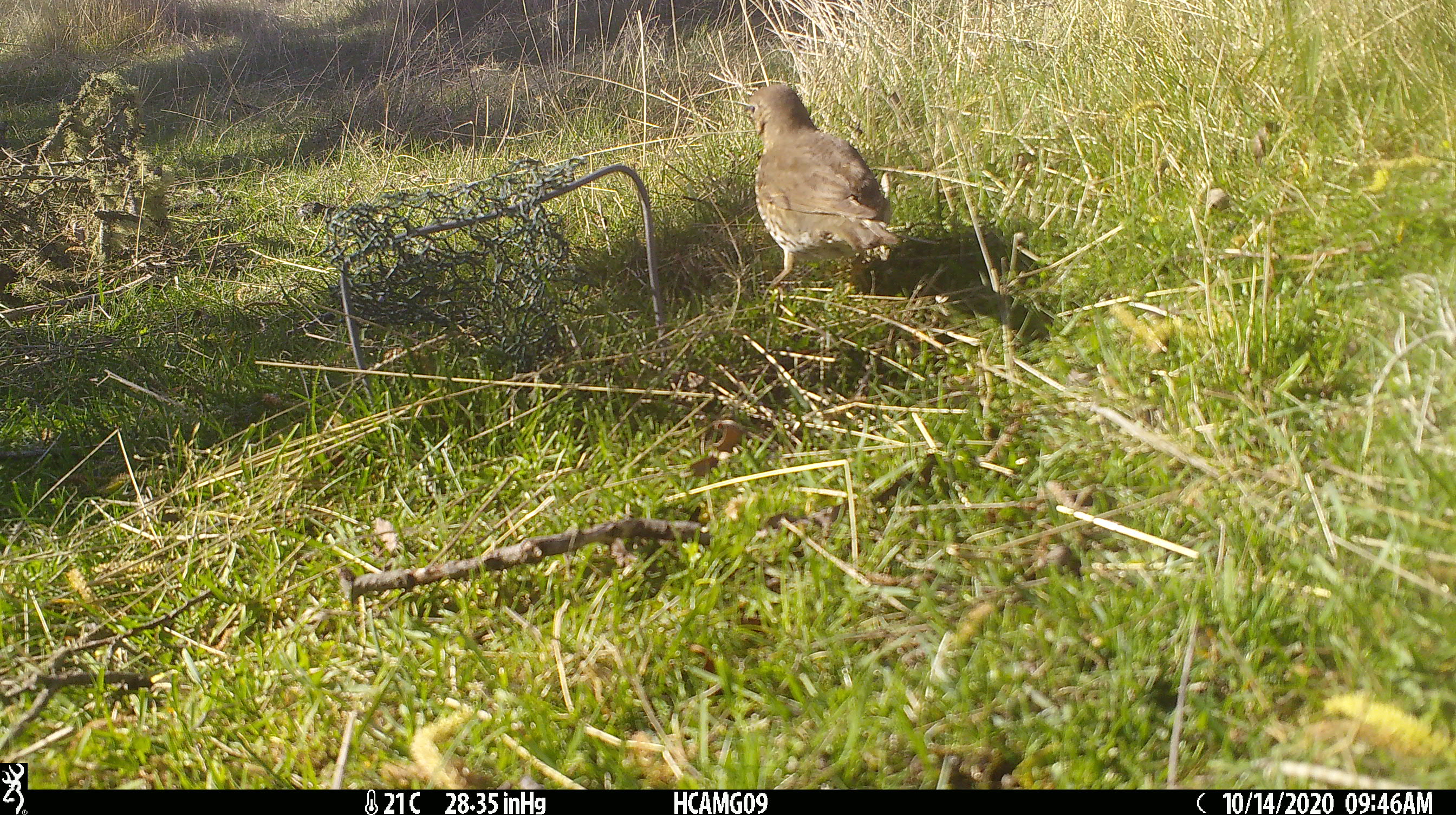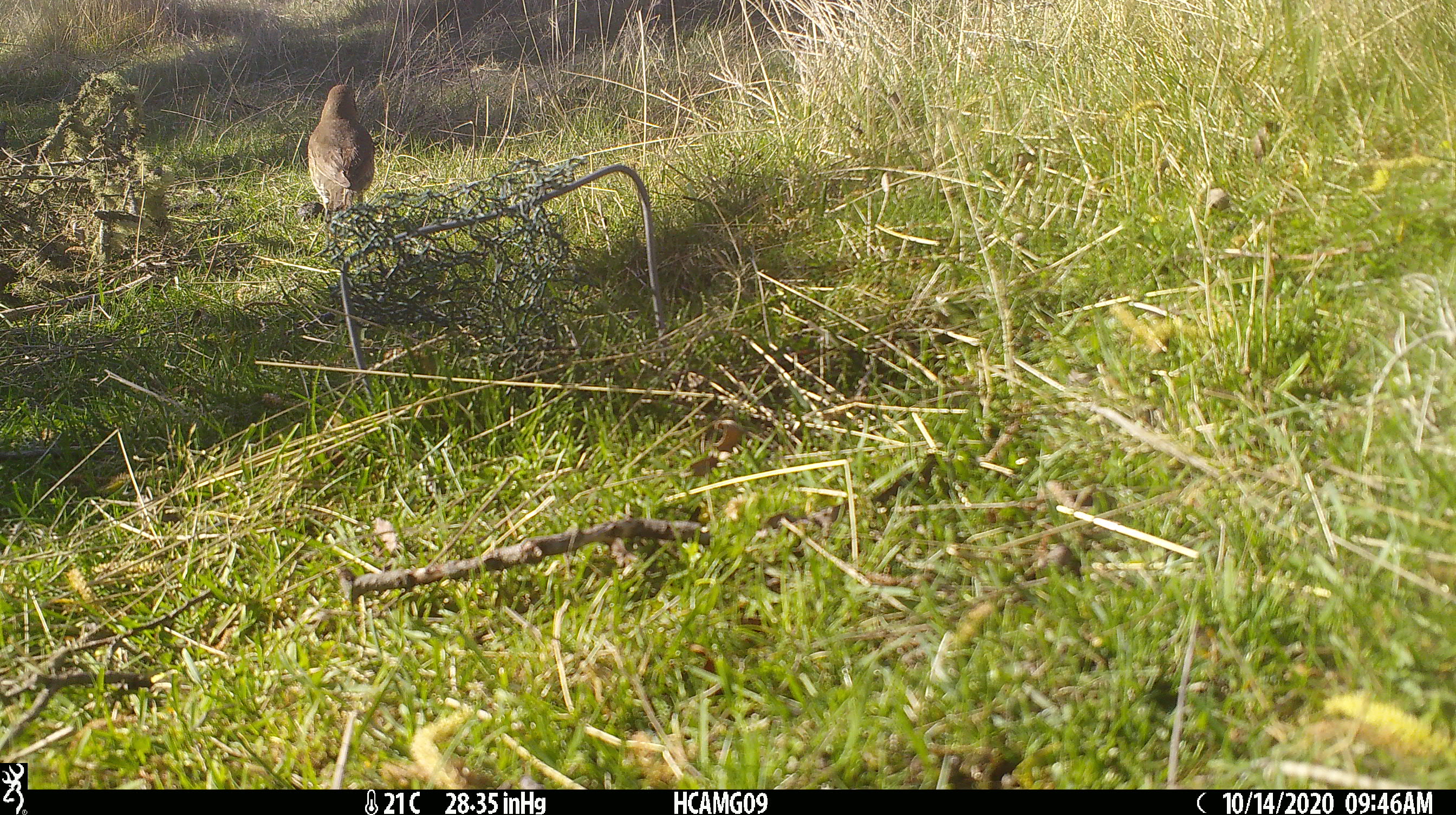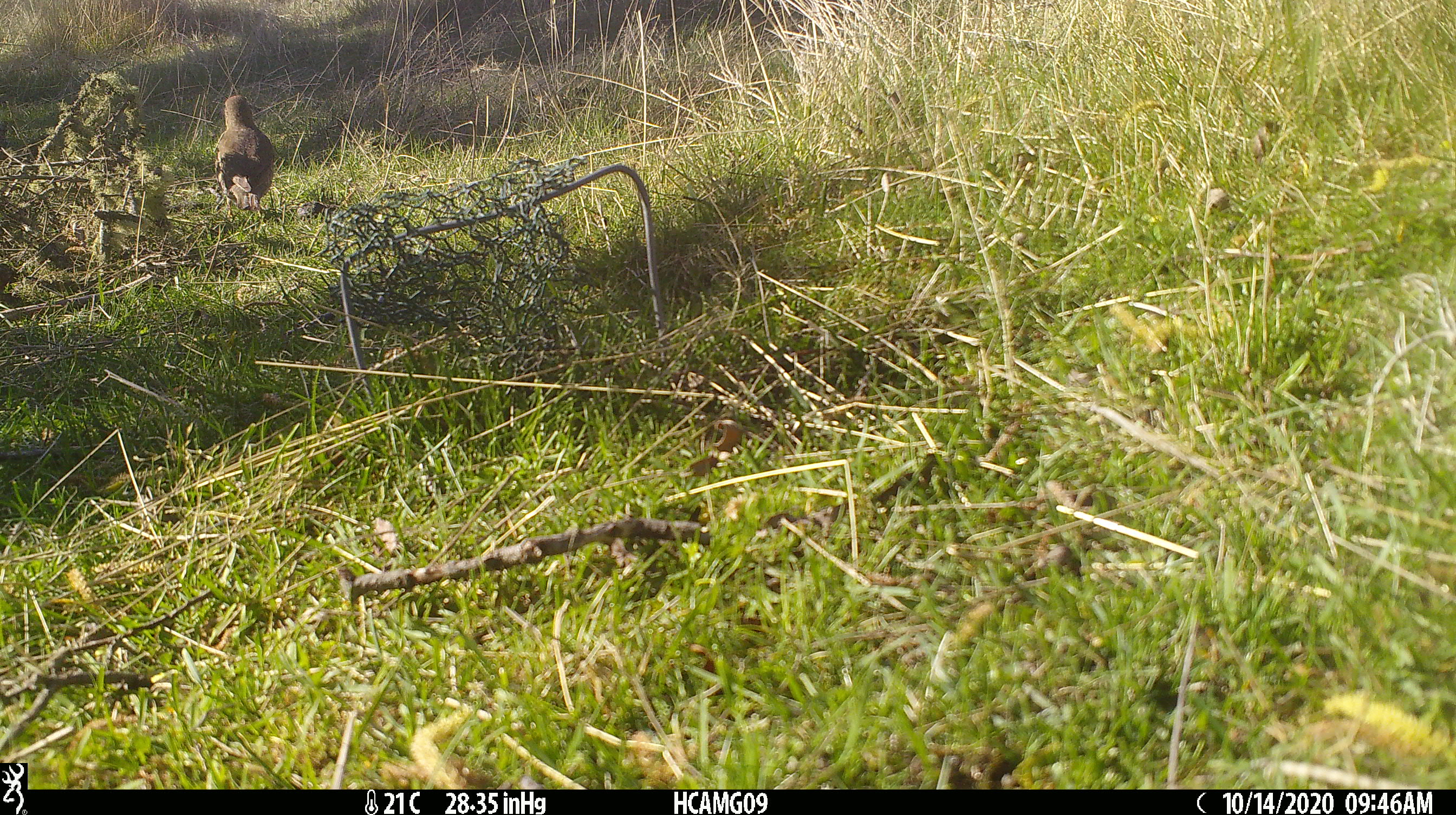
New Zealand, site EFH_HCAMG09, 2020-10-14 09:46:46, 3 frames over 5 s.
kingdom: Animalia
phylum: Chordata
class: Aves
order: Passeriformes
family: Turdidae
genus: Turdus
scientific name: Turdus philomelos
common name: song thrush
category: thrush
Thrush (song thrush) (Turdus philomelos).